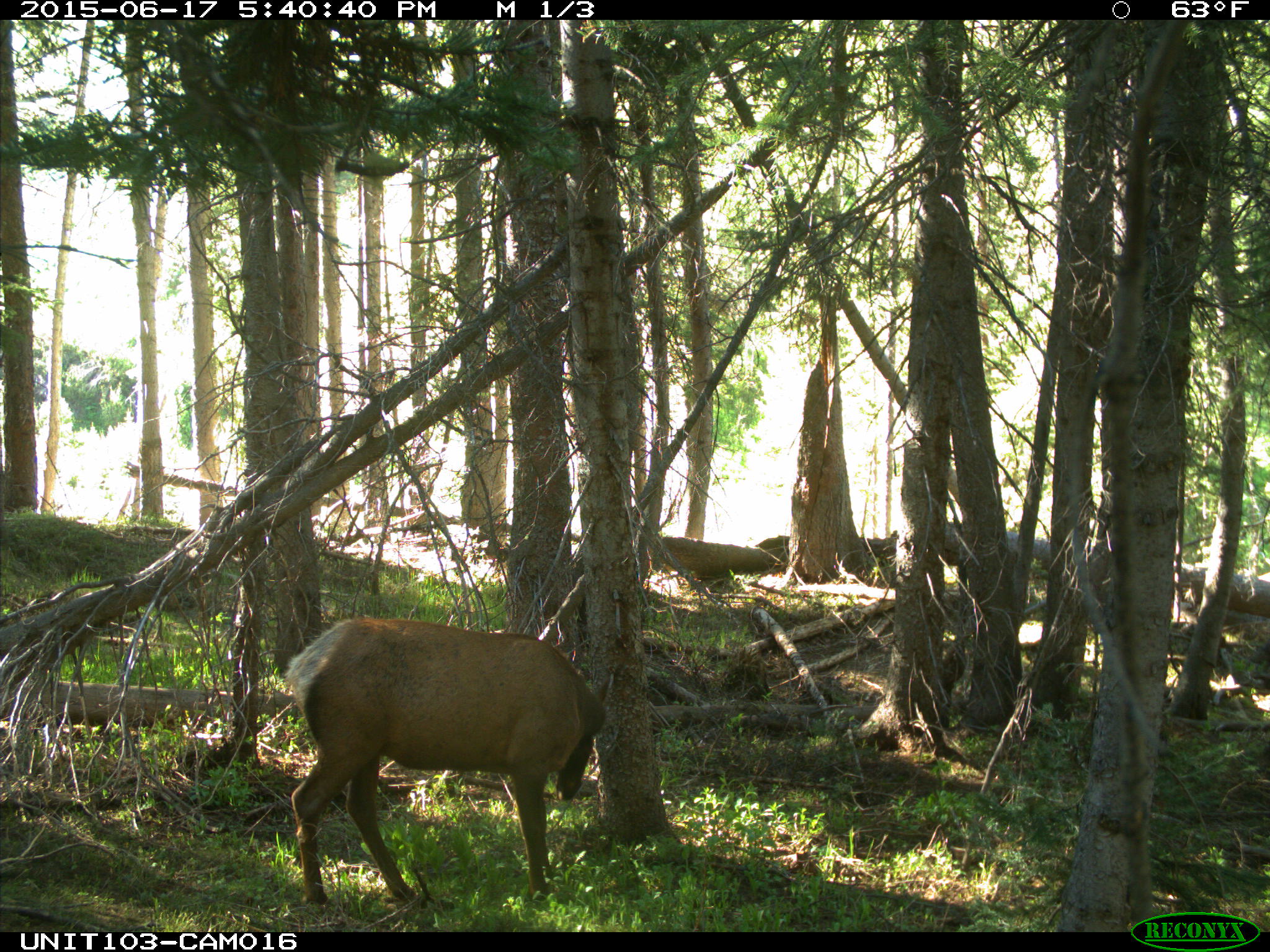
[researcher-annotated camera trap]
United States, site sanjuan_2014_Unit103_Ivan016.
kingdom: Animalia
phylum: Chordata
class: Mammalia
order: Artiodactyla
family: Cervidae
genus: Cervus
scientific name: Cervus elaphus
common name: red deer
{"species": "Cervus elaphus (red deer)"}